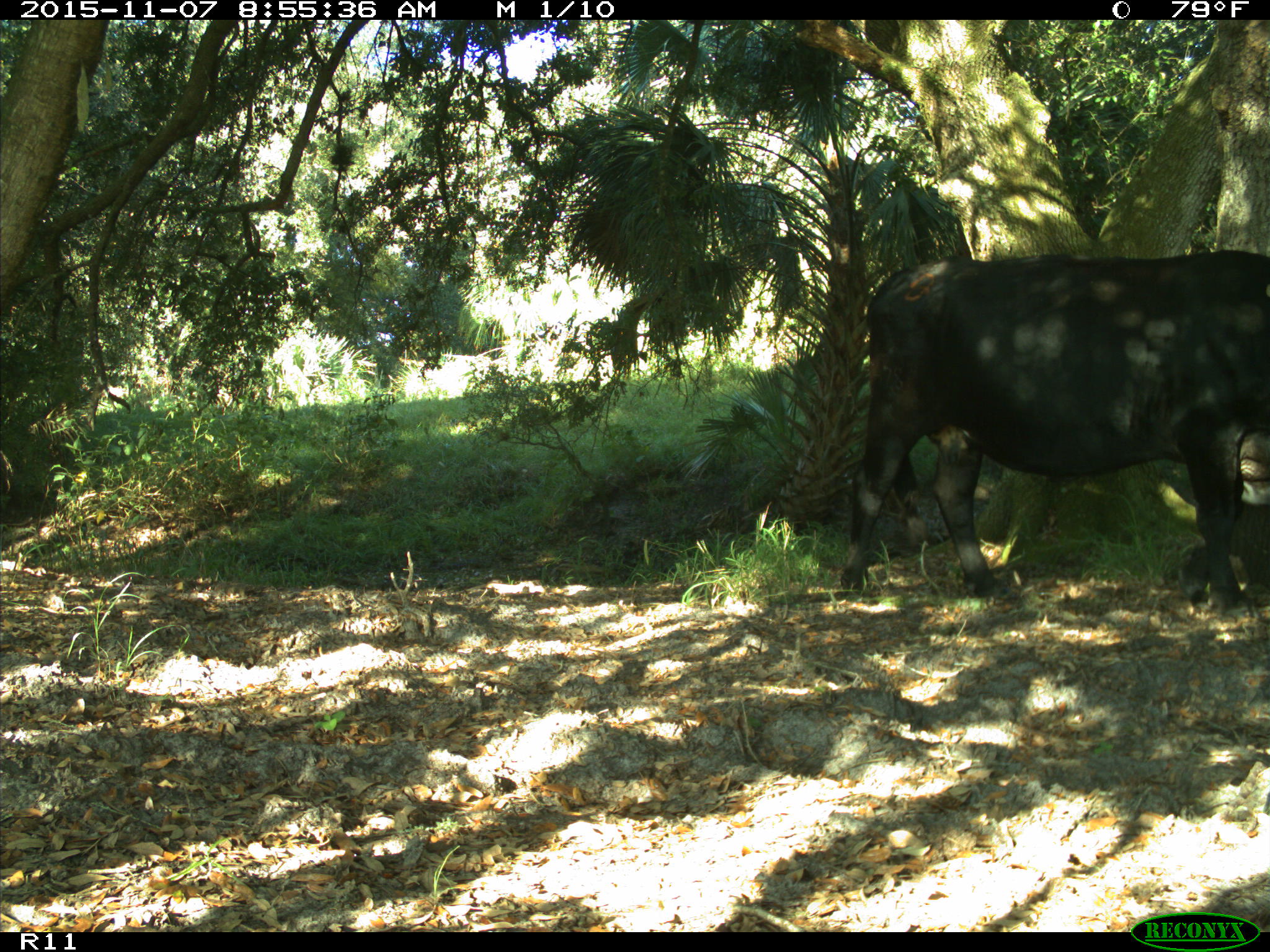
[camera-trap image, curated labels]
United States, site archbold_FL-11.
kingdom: Animalia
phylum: Chordata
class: Mammalia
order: Artiodactyla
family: Bovidae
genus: Bos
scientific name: Bos taurus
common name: domestic cow